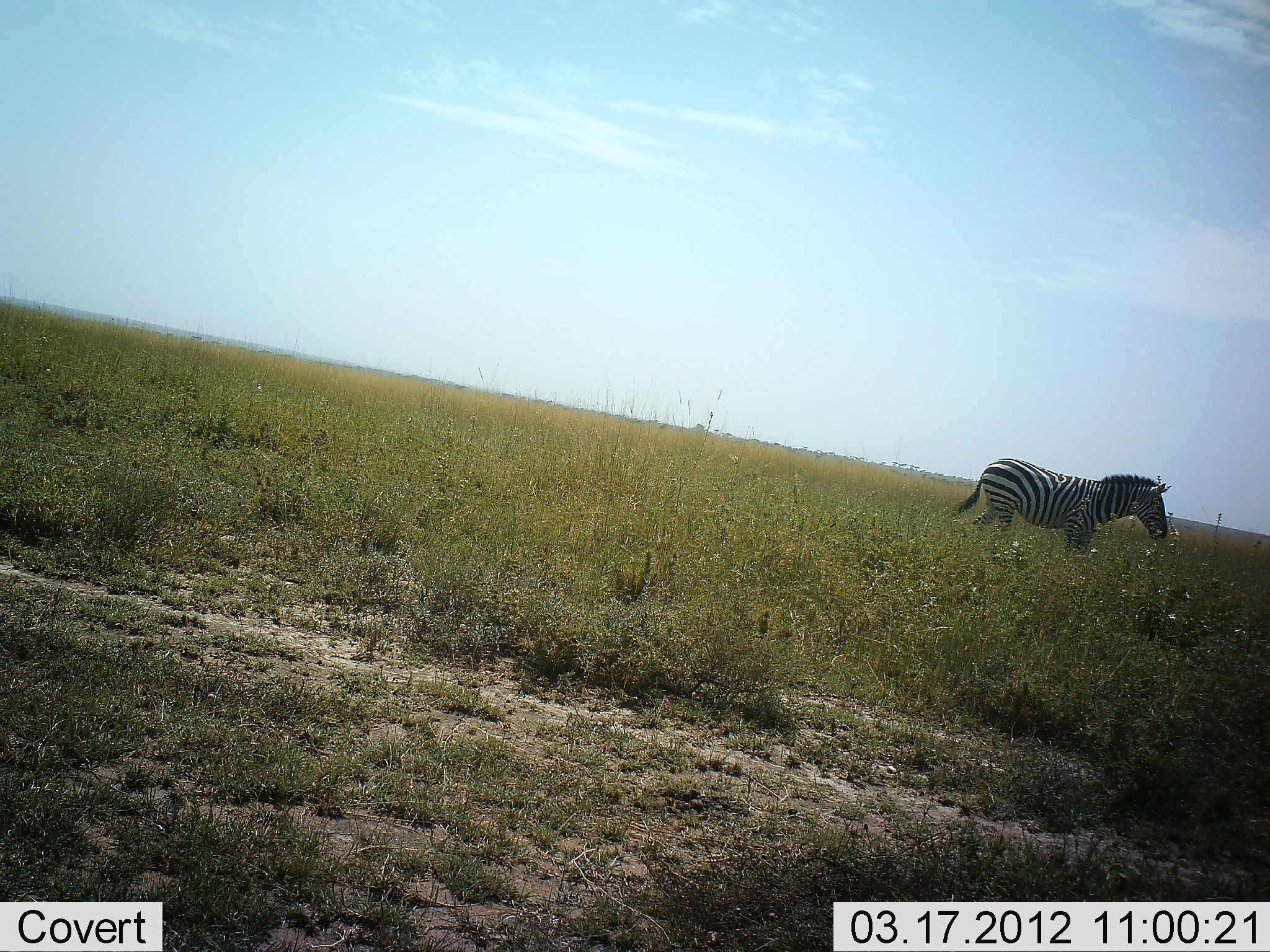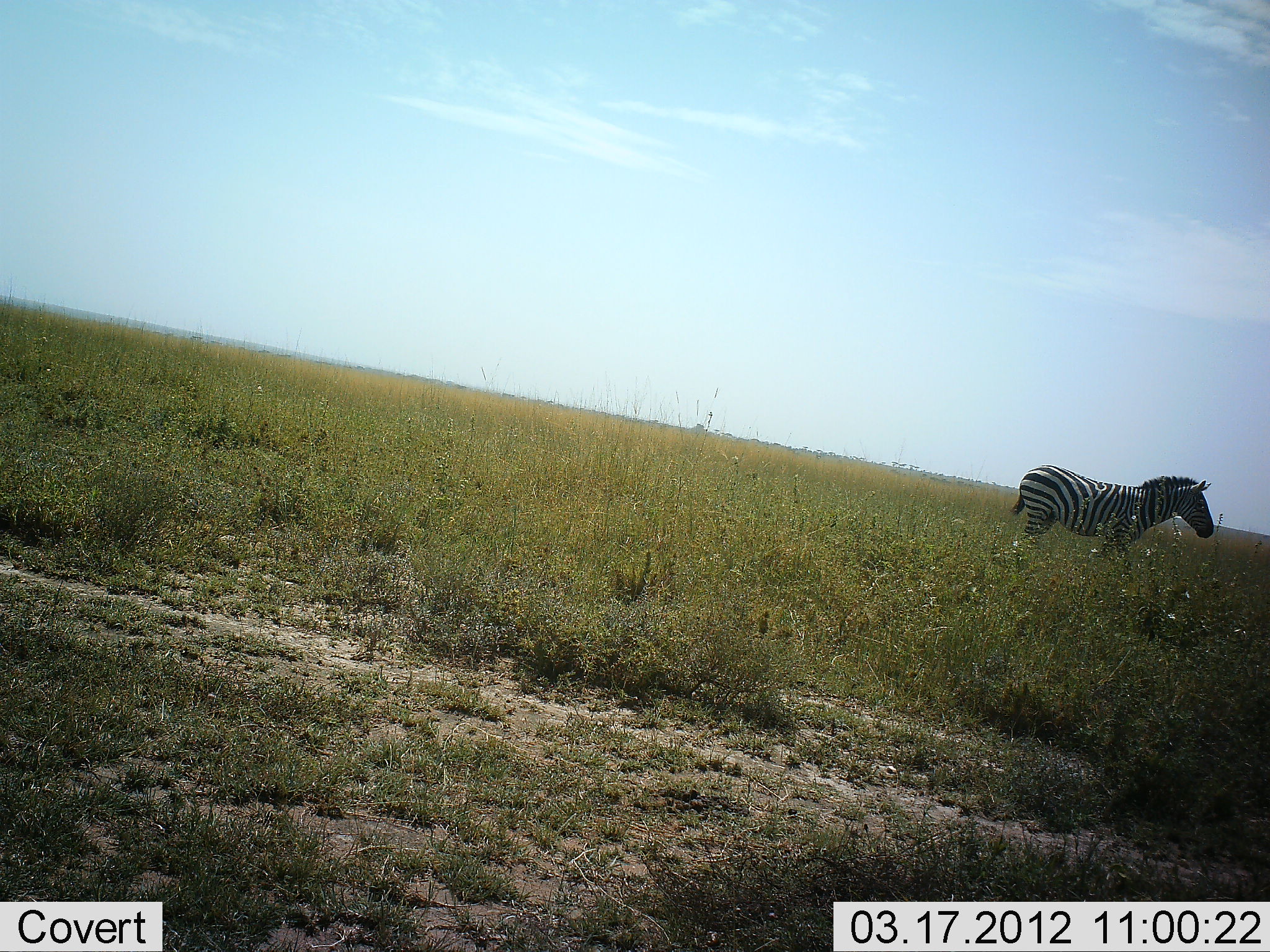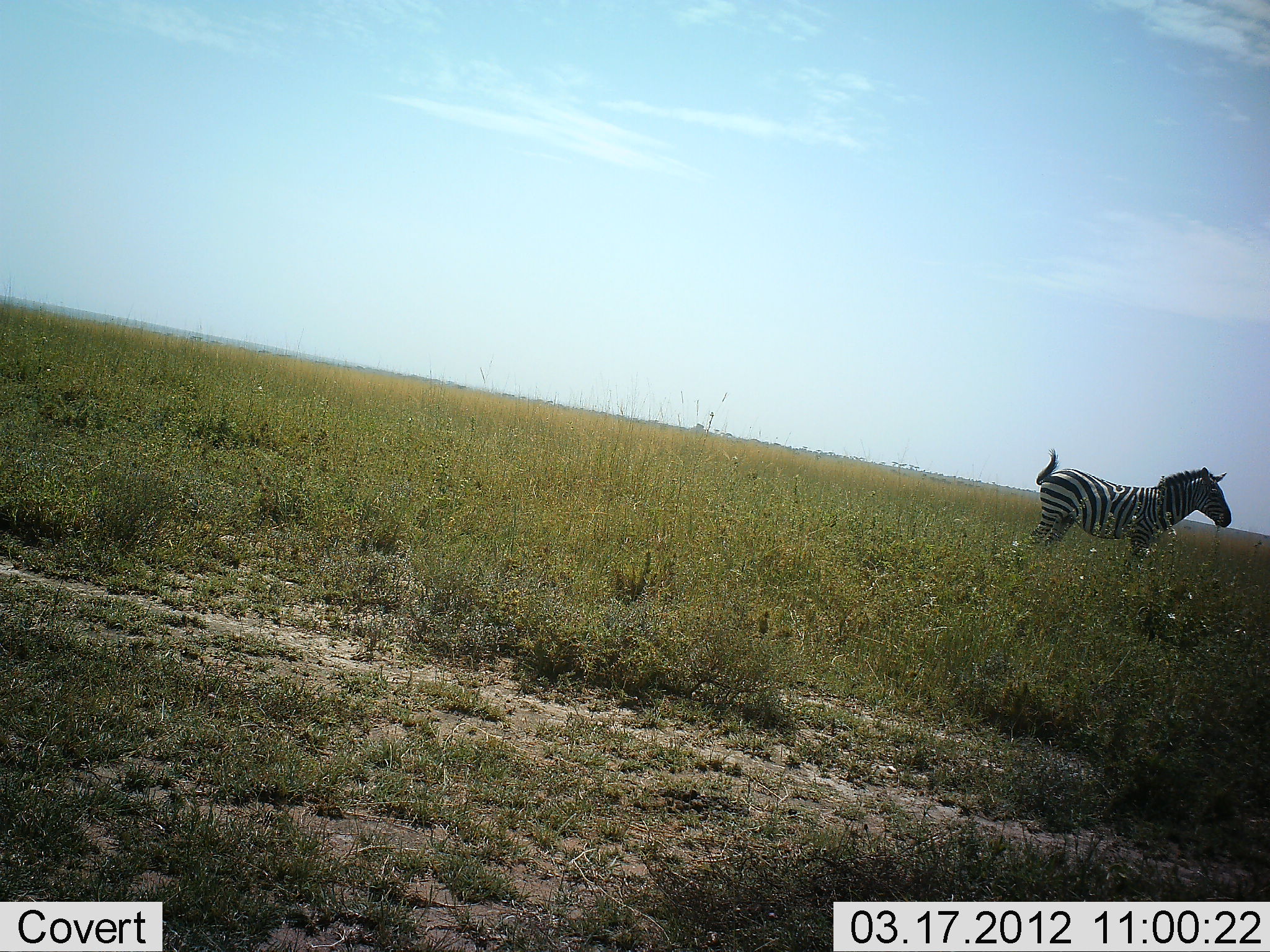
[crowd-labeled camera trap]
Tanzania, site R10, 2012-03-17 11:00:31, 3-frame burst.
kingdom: Animalia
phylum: Chordata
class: Mammalia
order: Perissodactyla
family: Equidae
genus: Equus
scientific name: Equus quagga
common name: plains zebra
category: zebra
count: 1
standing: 33%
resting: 0%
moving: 67%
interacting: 0%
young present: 0%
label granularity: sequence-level